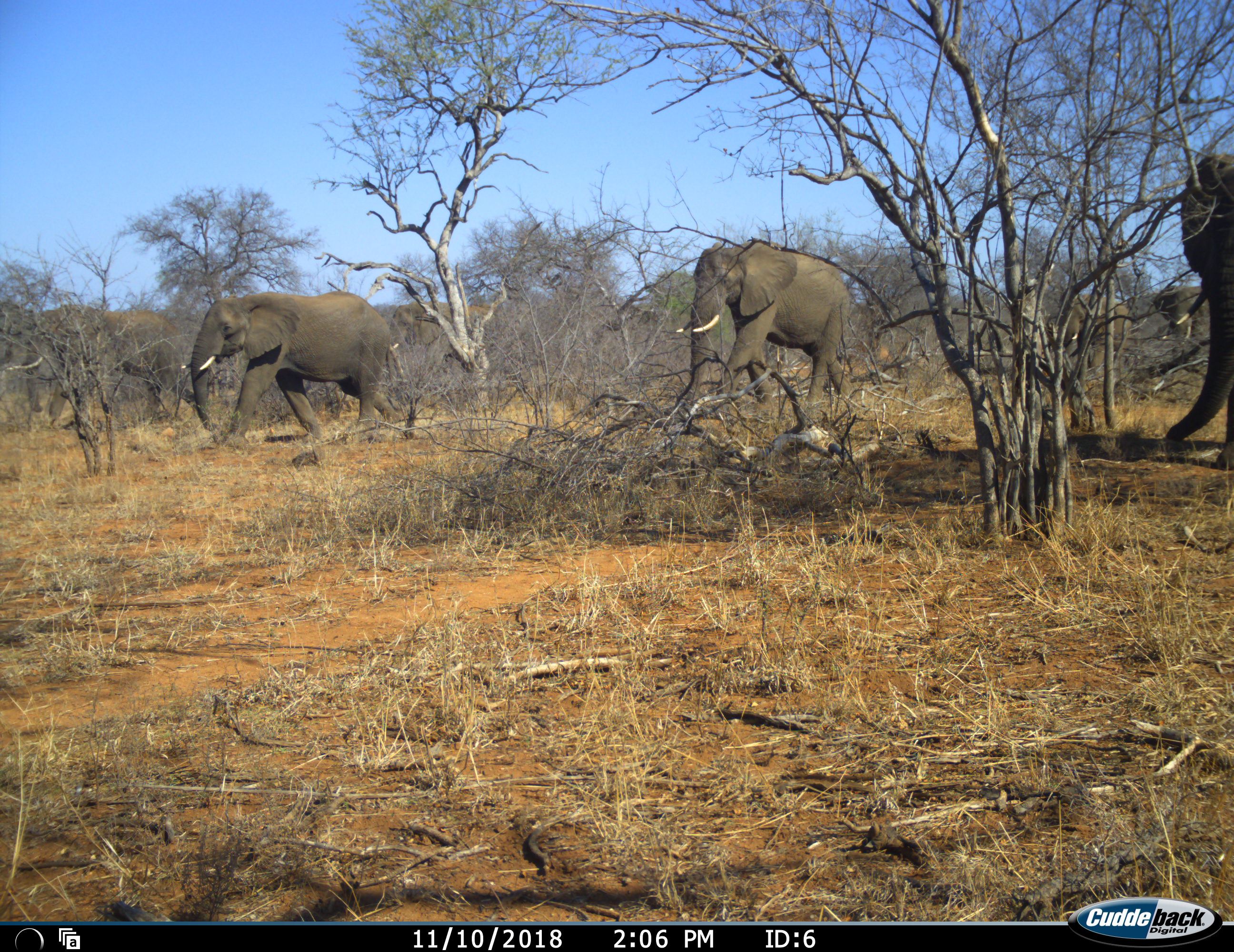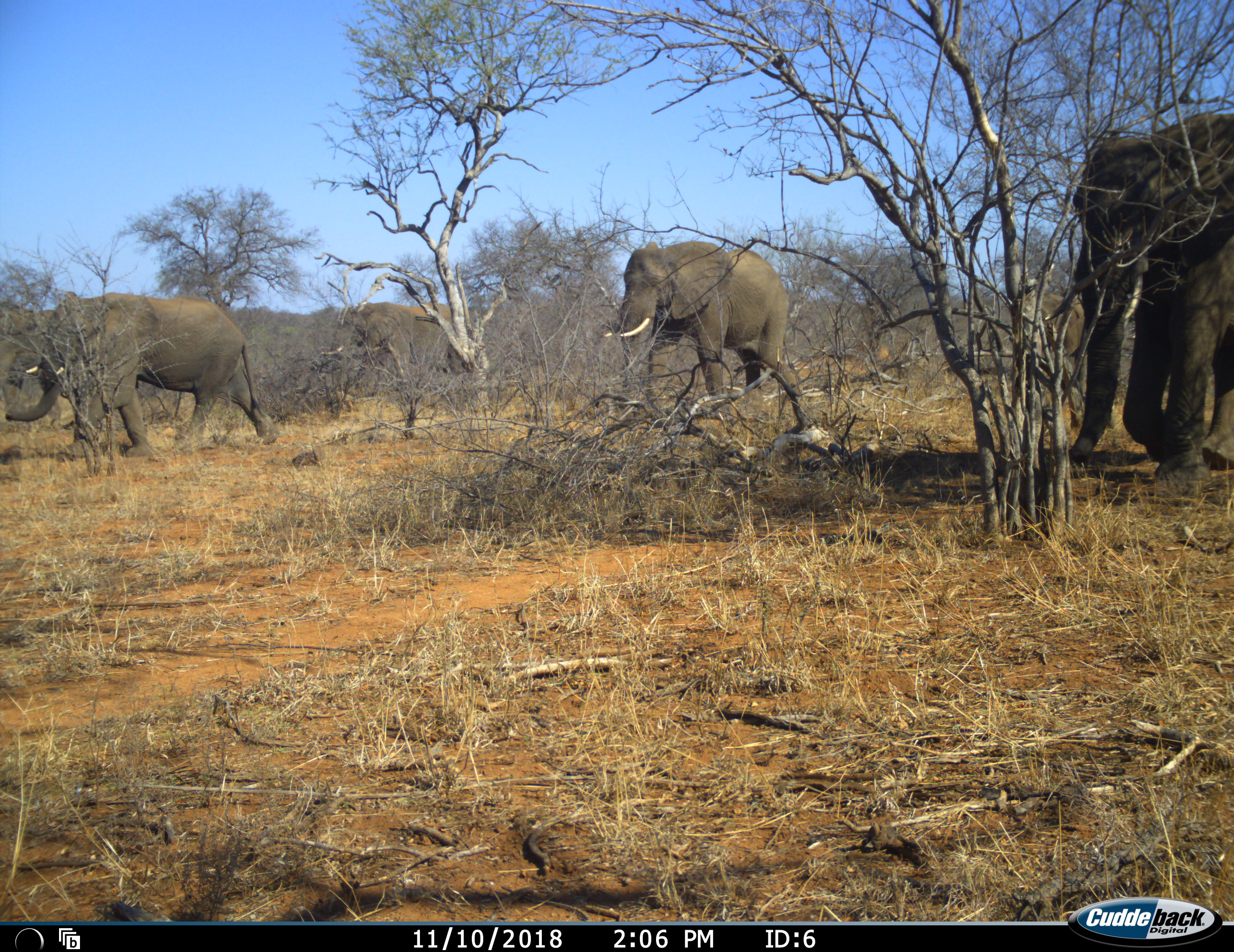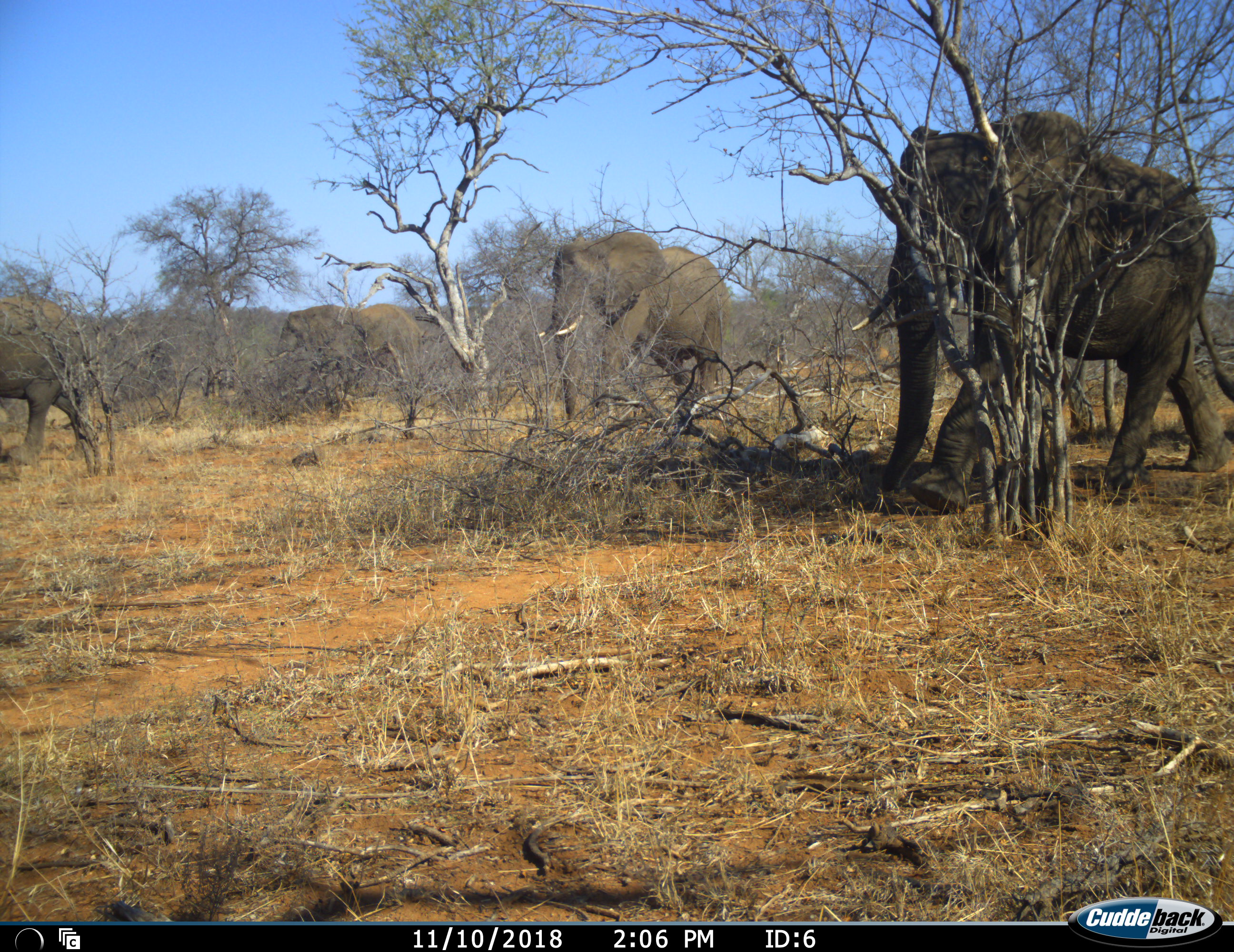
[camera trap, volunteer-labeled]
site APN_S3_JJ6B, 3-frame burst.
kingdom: Animalia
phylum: Chordata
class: Mammalia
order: Proboscidea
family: Elephantidae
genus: Loxodonta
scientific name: Loxodonta africana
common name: african bush elephant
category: elephant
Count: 4.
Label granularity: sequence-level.